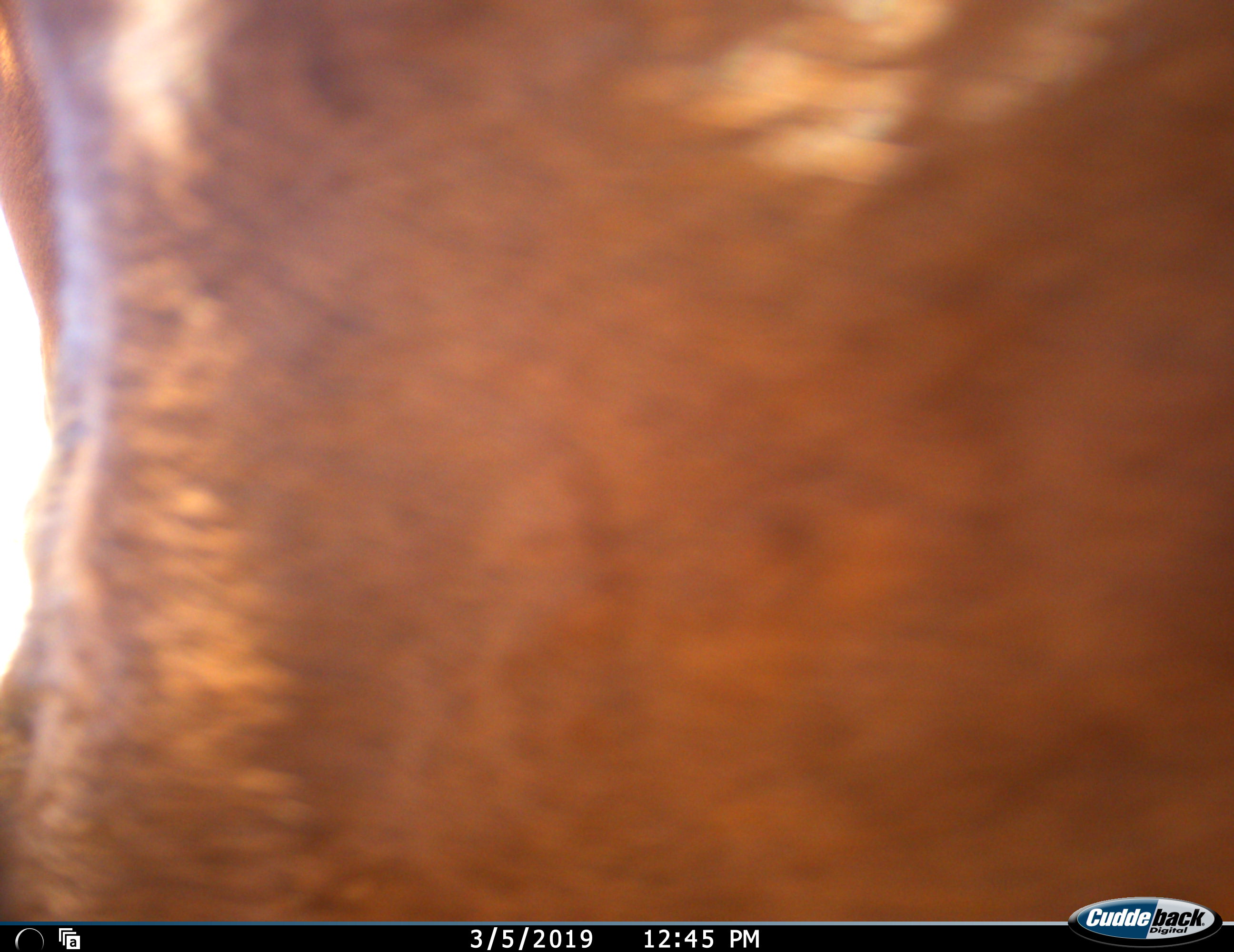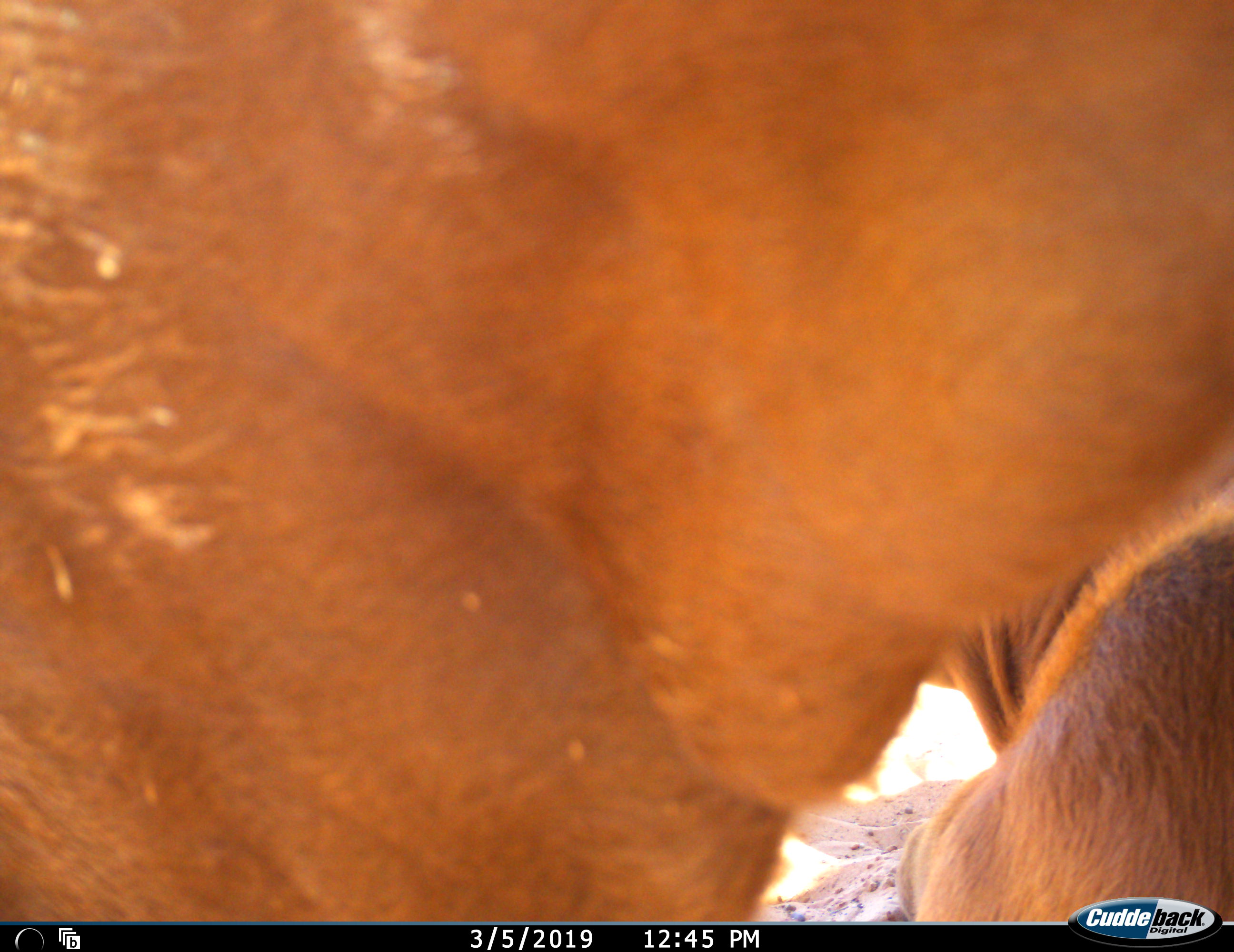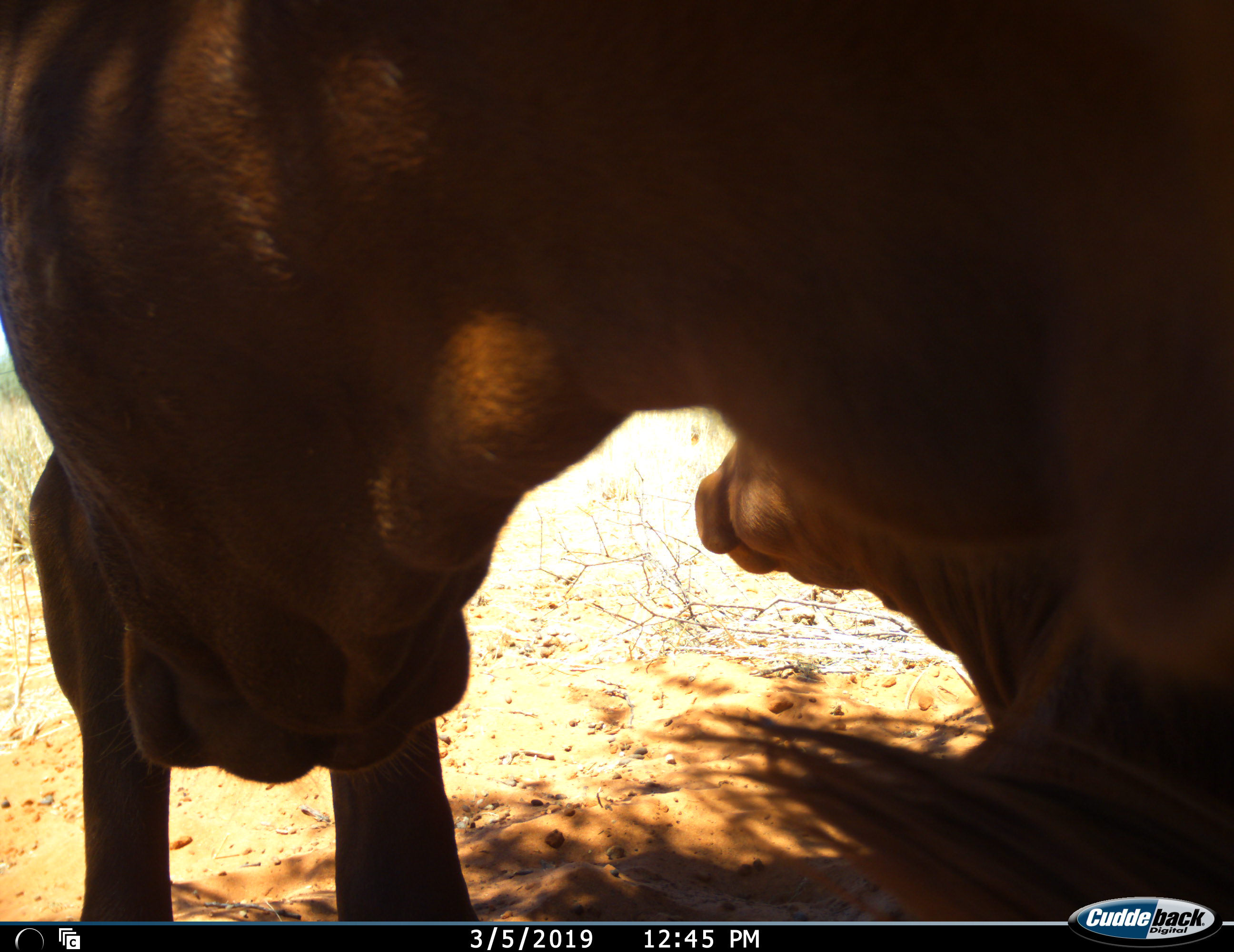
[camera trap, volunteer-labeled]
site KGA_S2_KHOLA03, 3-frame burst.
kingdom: Animalia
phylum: Chordata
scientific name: Vertebrata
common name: domestic animal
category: domesticanimal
Domesticanimal (domestic animal) (Vertebrata), count 1. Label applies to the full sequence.